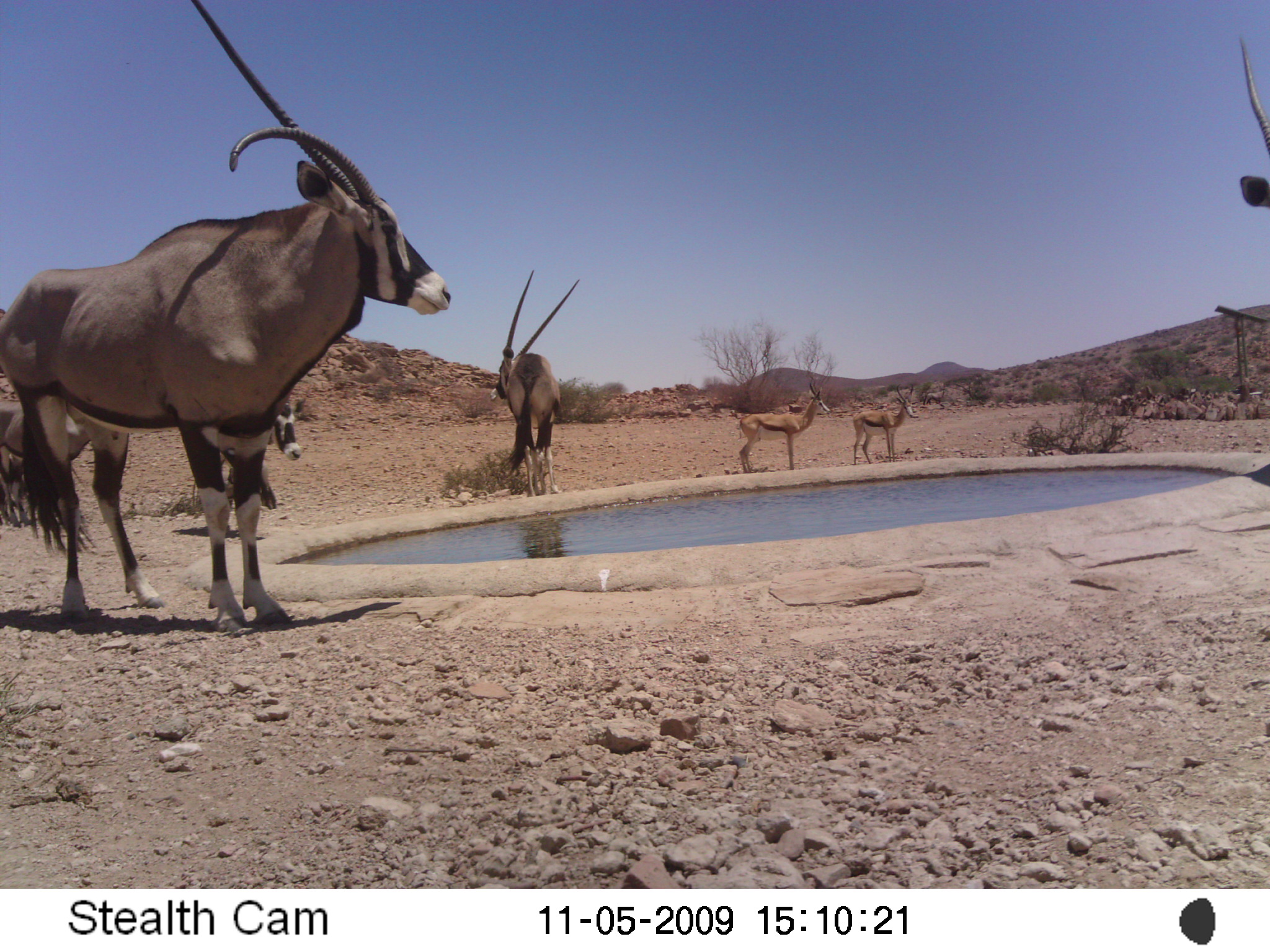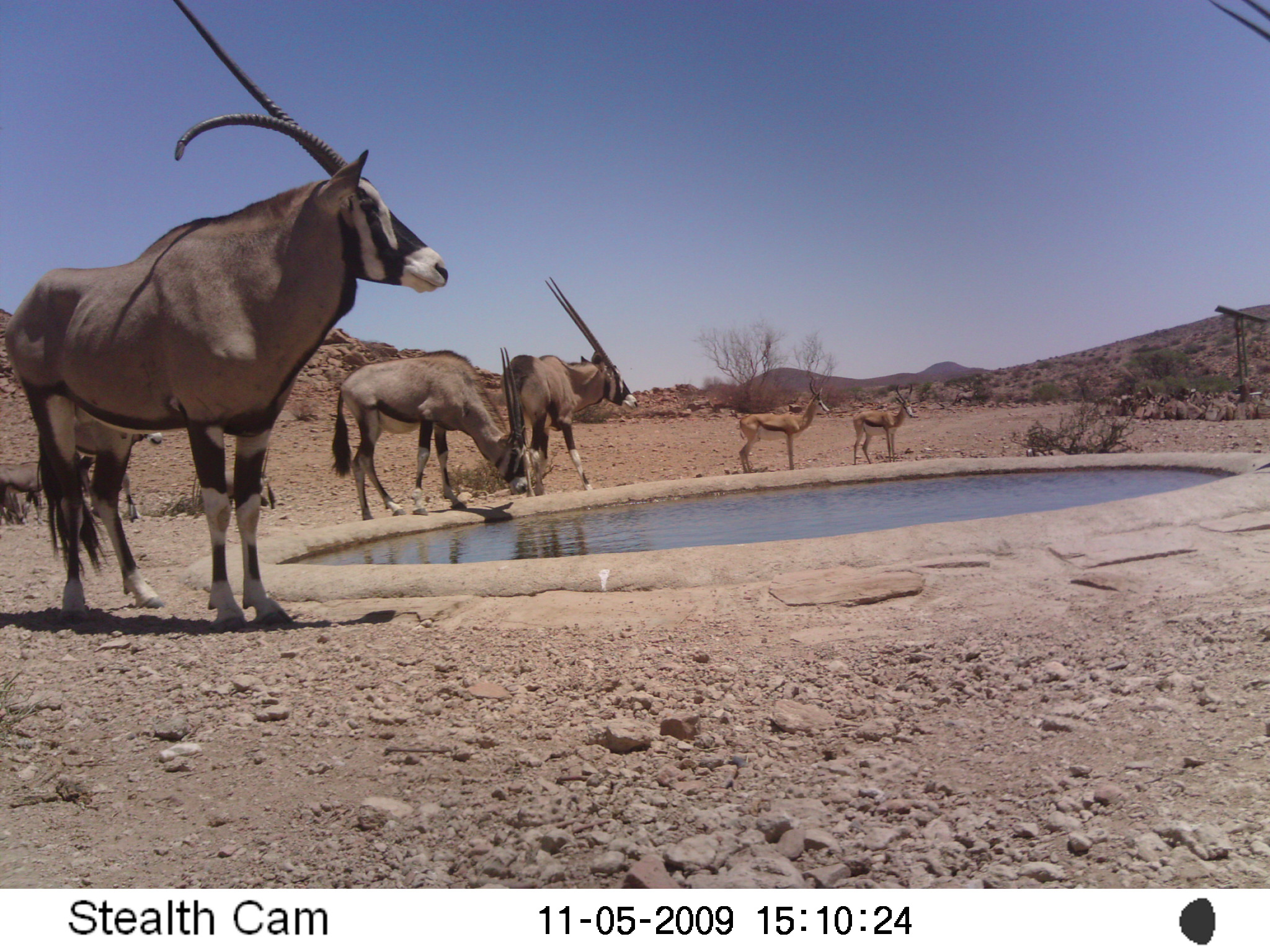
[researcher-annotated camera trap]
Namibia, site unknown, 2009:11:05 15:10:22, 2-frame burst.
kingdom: Animalia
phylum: Chordata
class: Mammalia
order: Artiodactyla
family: Bovidae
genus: Oryx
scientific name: Oryx gazella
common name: gemsbok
Oryx gazella (gemsbok).